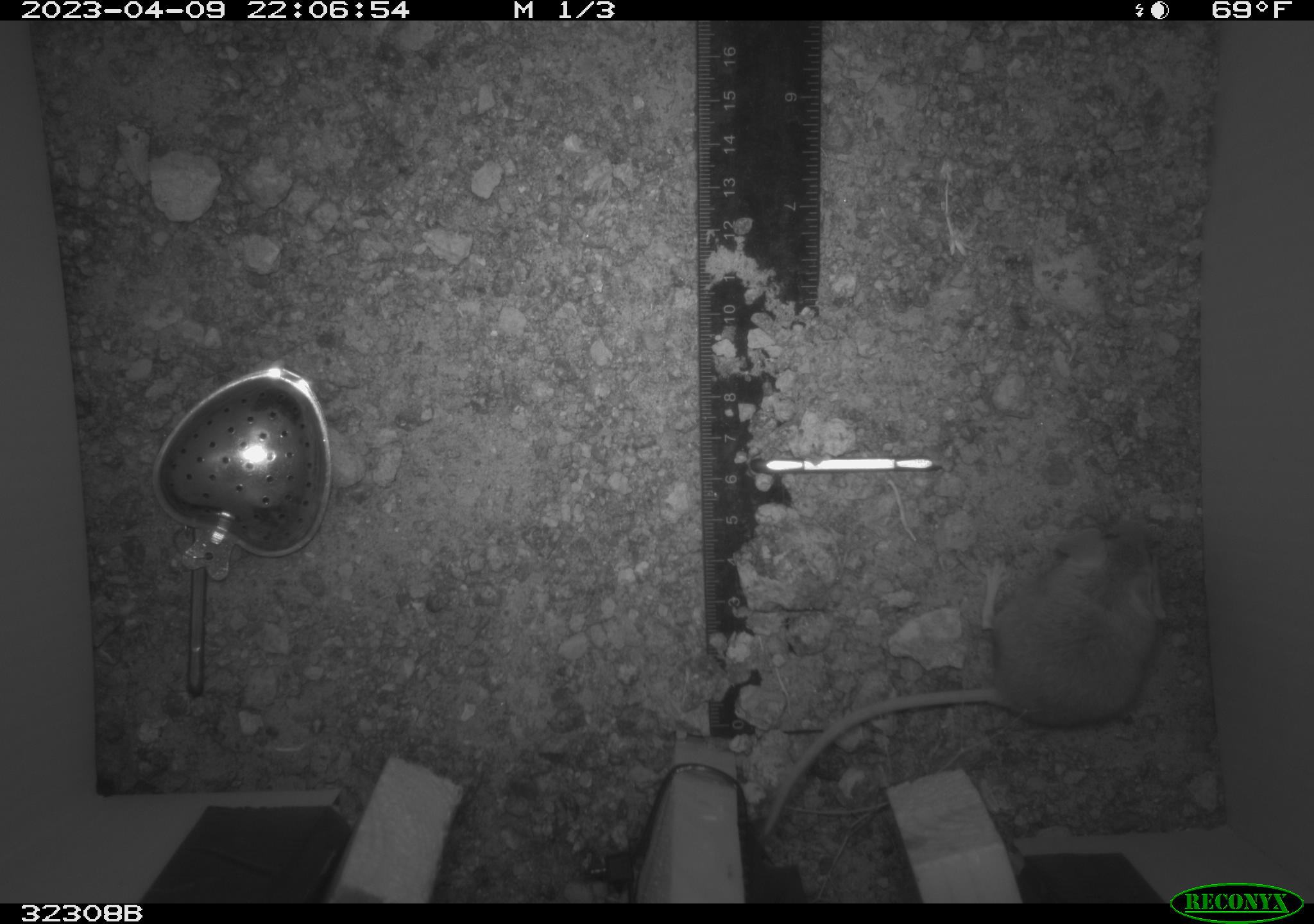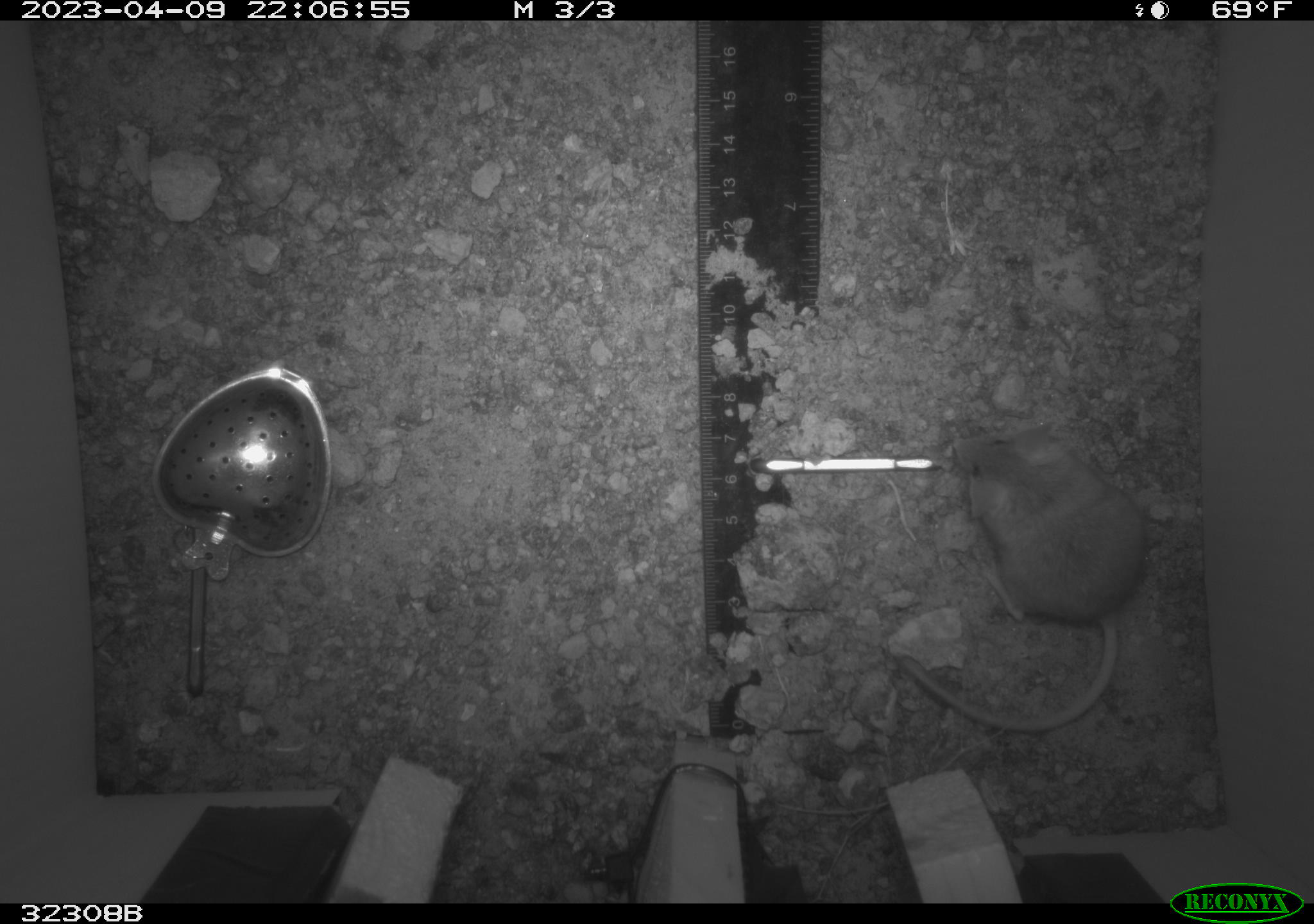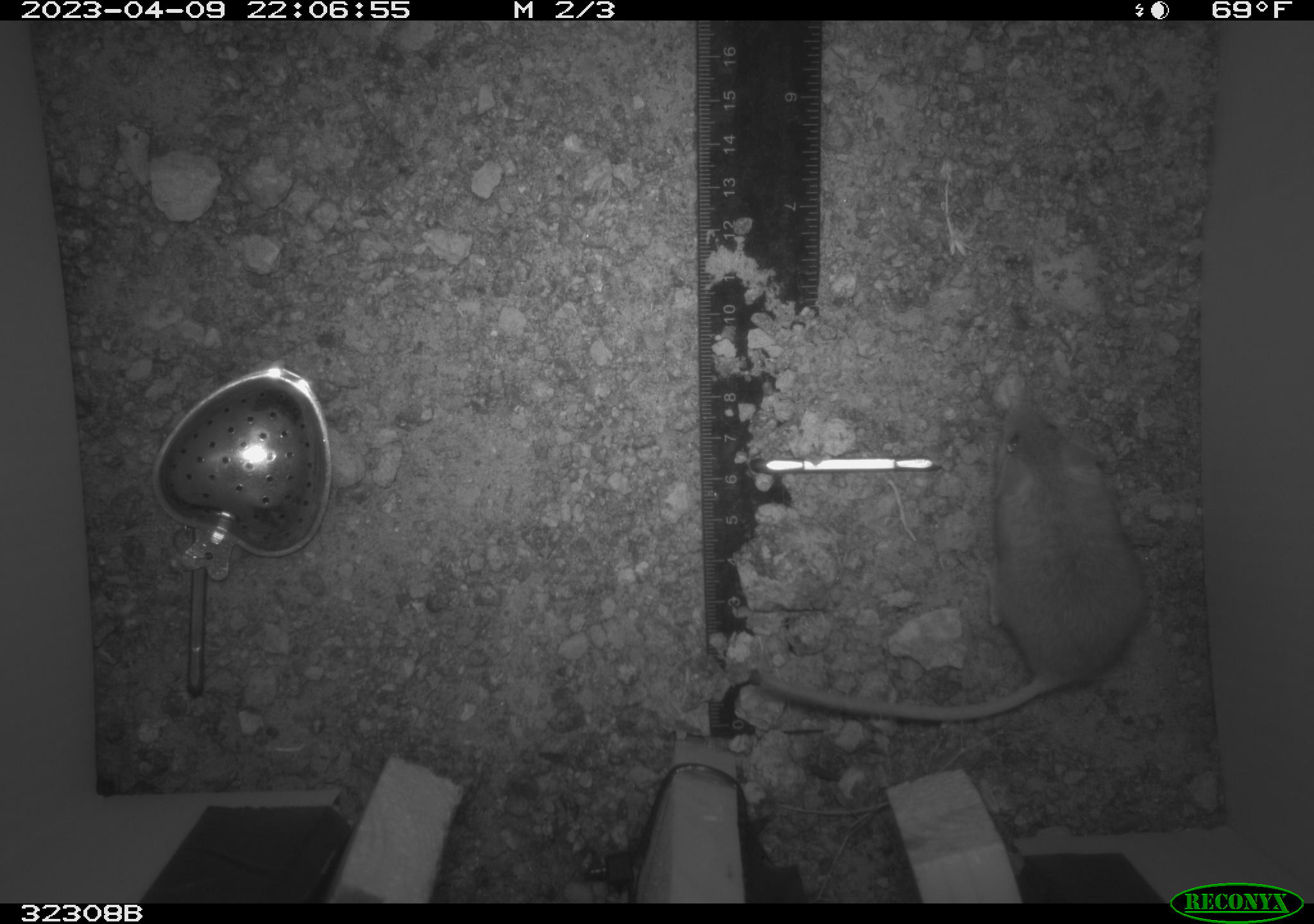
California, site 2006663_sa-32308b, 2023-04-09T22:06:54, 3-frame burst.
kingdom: Animalia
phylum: Chordata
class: Mammalia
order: Rodentia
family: Cricetidae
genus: Peromyscus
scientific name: Peromyscus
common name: deer mice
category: peromyscus species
Peromyscus species (deer mice) (Peromyscus).